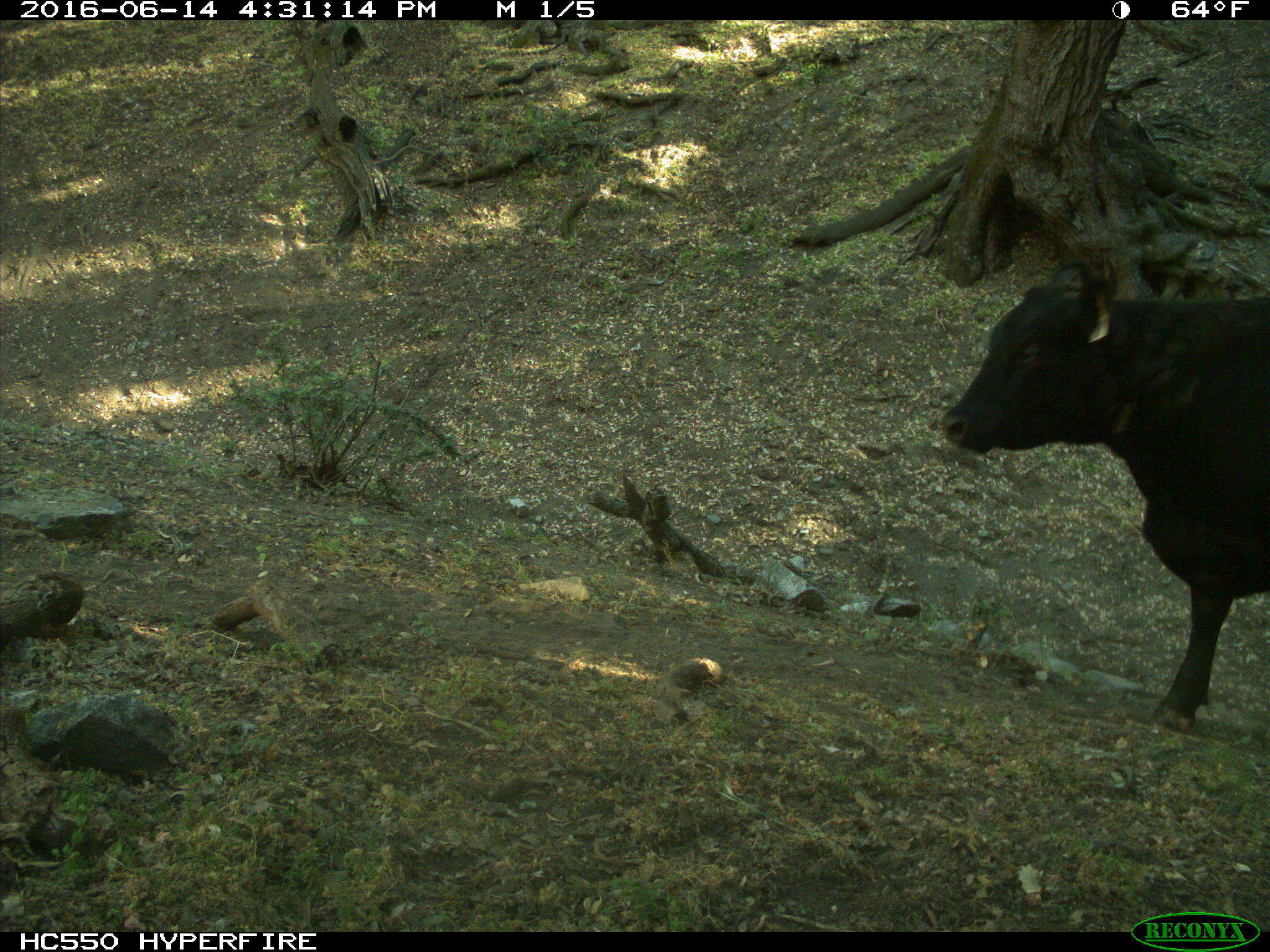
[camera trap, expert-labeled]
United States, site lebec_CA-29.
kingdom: Animalia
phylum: Chordata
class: Mammalia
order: Artiodactyla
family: Bovidae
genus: Bos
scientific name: Bos taurus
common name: domestic cow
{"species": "Bos taurus (domestic cow)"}